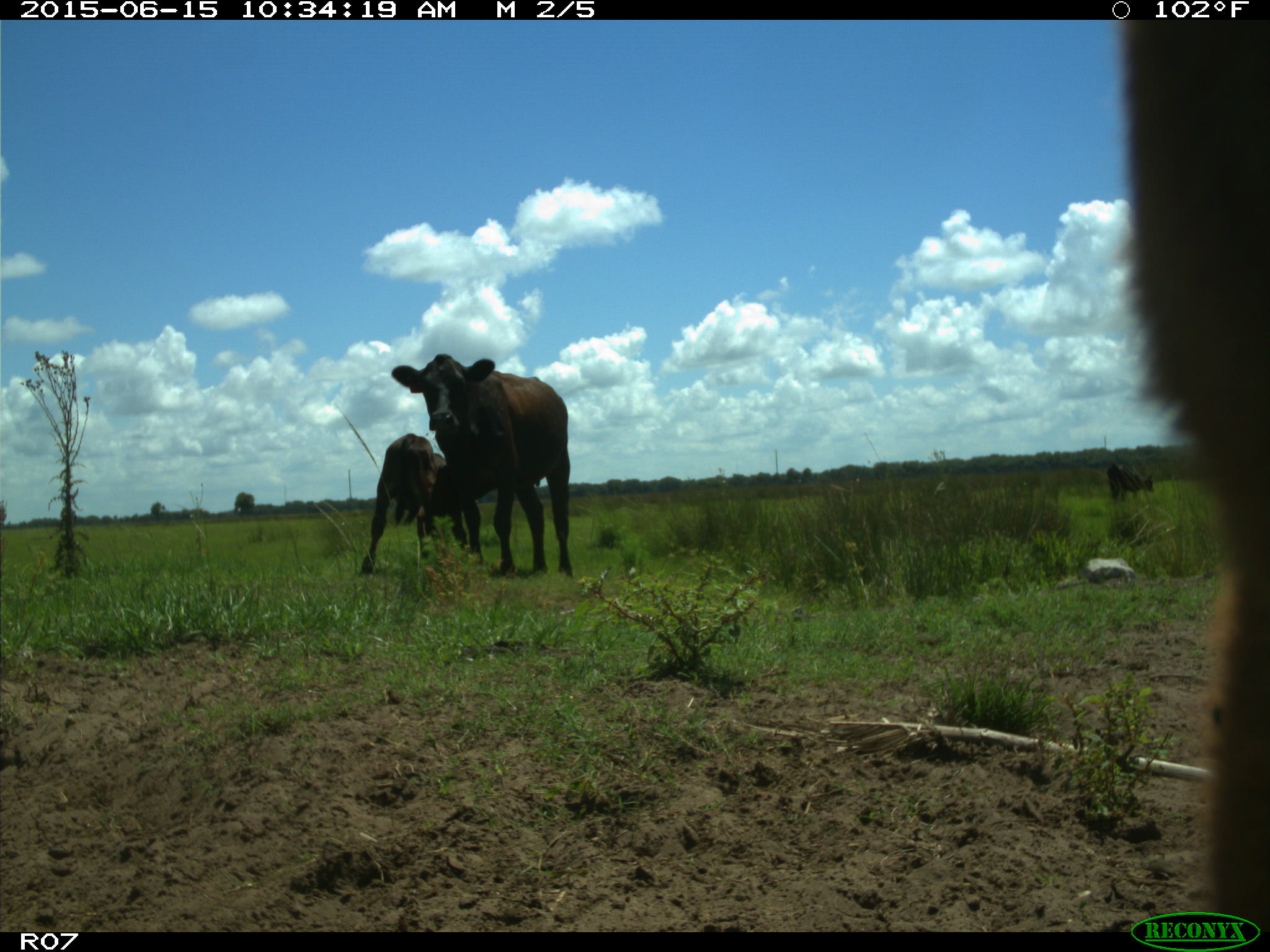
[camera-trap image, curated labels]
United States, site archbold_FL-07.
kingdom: Animalia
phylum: Chordata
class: Mammalia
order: Artiodactyla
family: Bovidae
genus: Bos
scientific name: Bos taurus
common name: domestic cow